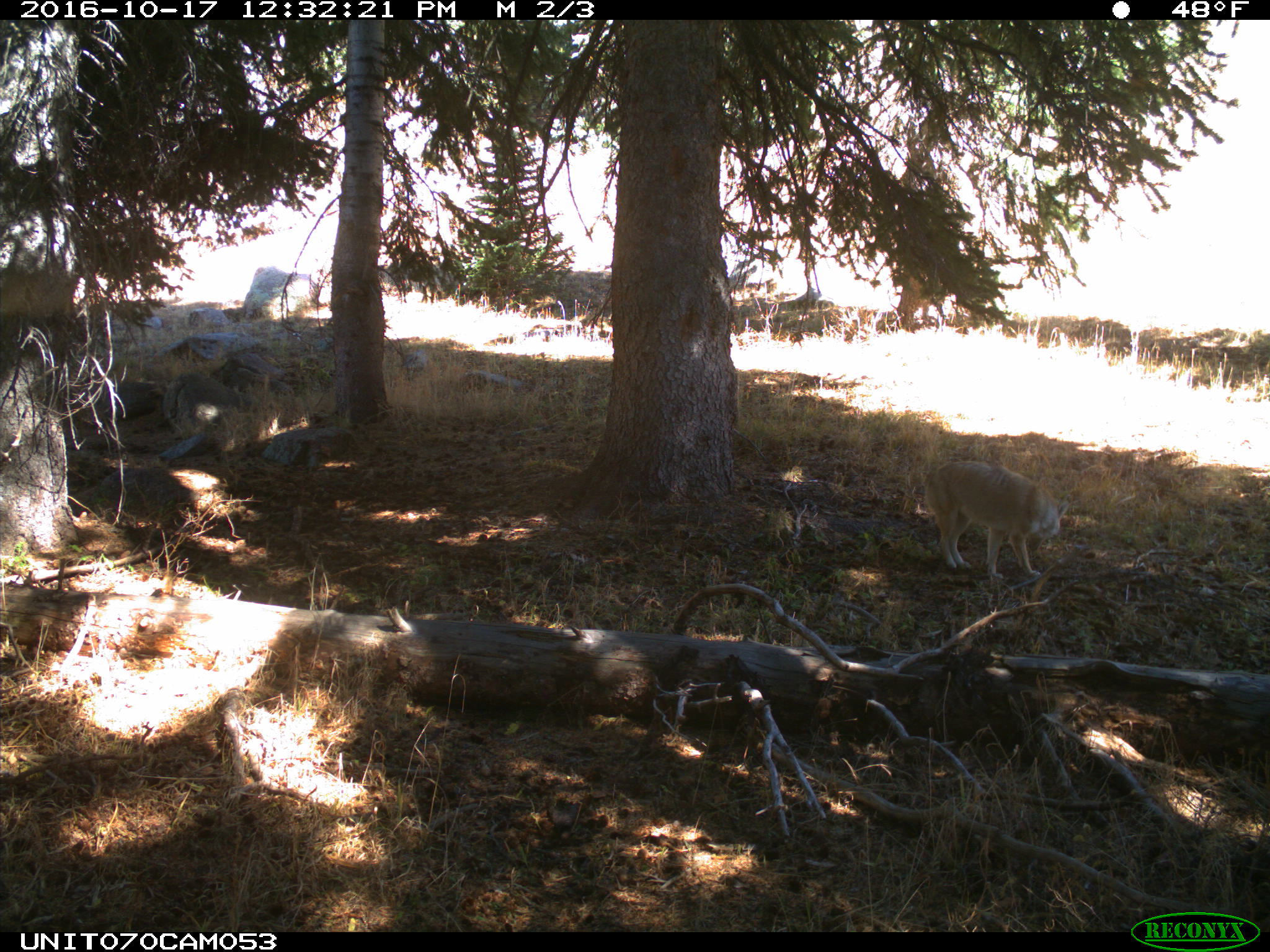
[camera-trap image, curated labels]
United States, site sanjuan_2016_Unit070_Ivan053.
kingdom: Animalia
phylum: Chordata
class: Mammalia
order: Carnivora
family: Canidae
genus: Canis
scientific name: Canis latrans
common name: coyote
Canis latrans (coyote).